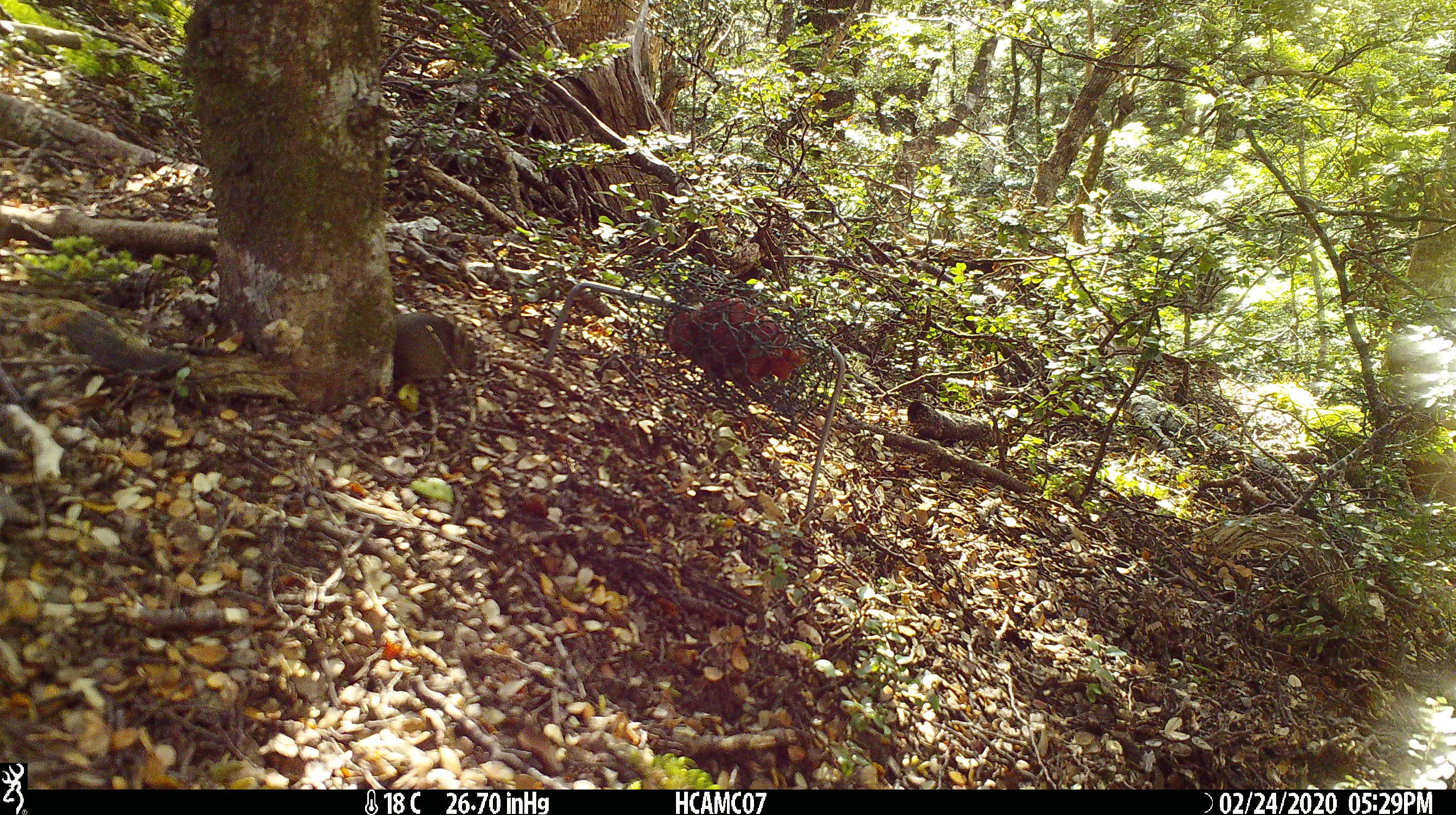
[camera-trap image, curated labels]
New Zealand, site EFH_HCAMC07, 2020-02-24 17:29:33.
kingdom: Animalia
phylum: Chordata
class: Mammalia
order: Rodentia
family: Muridae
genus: Mus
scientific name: Mus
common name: mouse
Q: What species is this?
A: Mouse (Mus).